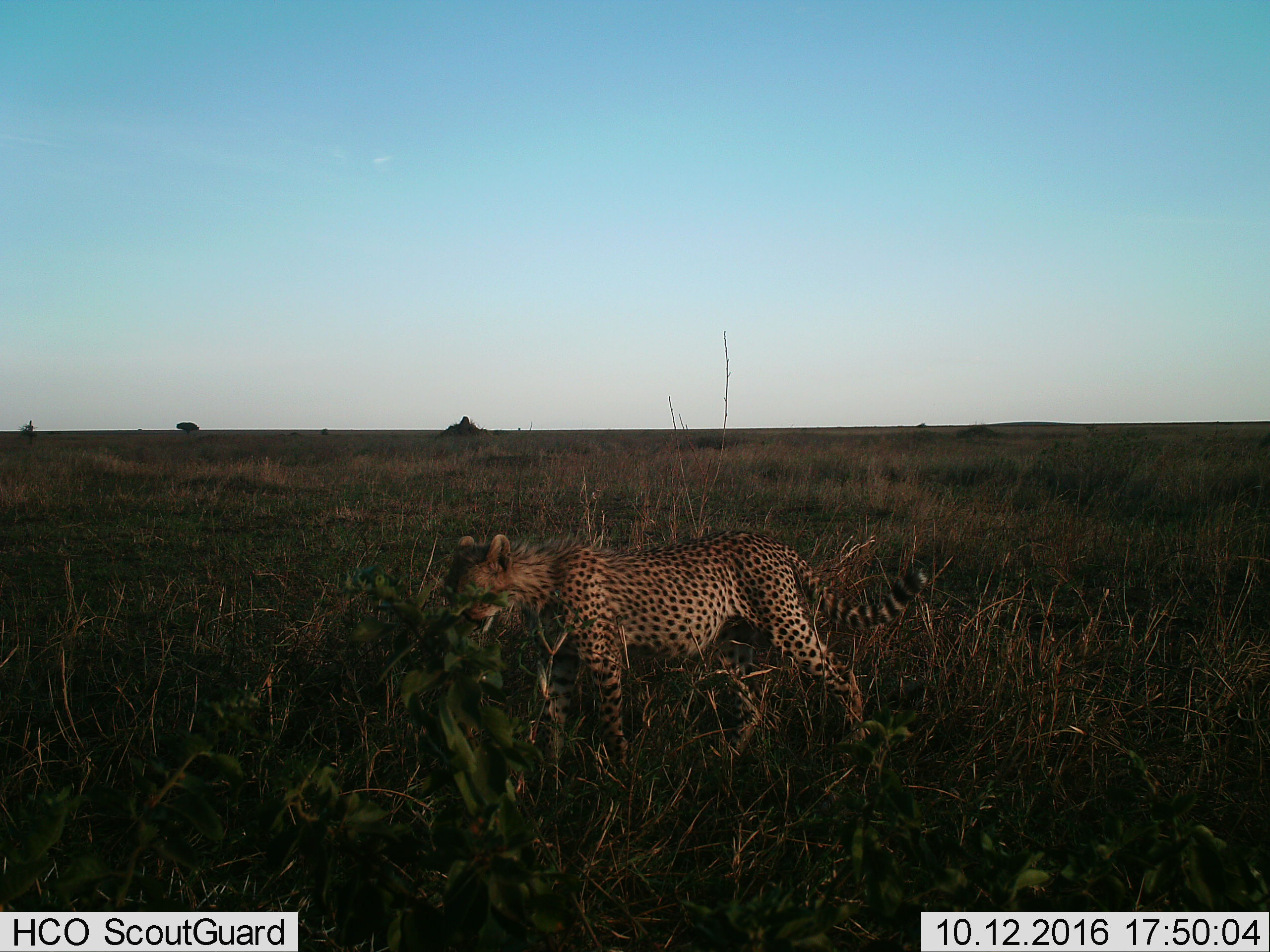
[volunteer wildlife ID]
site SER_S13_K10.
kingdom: Animalia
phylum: Chordata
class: Mammalia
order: Carnivora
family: Felidae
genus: Acinonyx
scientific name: Acinonyx jubatus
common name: cheetah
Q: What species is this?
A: Cheetah (Acinonyx jubatus).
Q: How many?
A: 1.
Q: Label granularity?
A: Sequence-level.